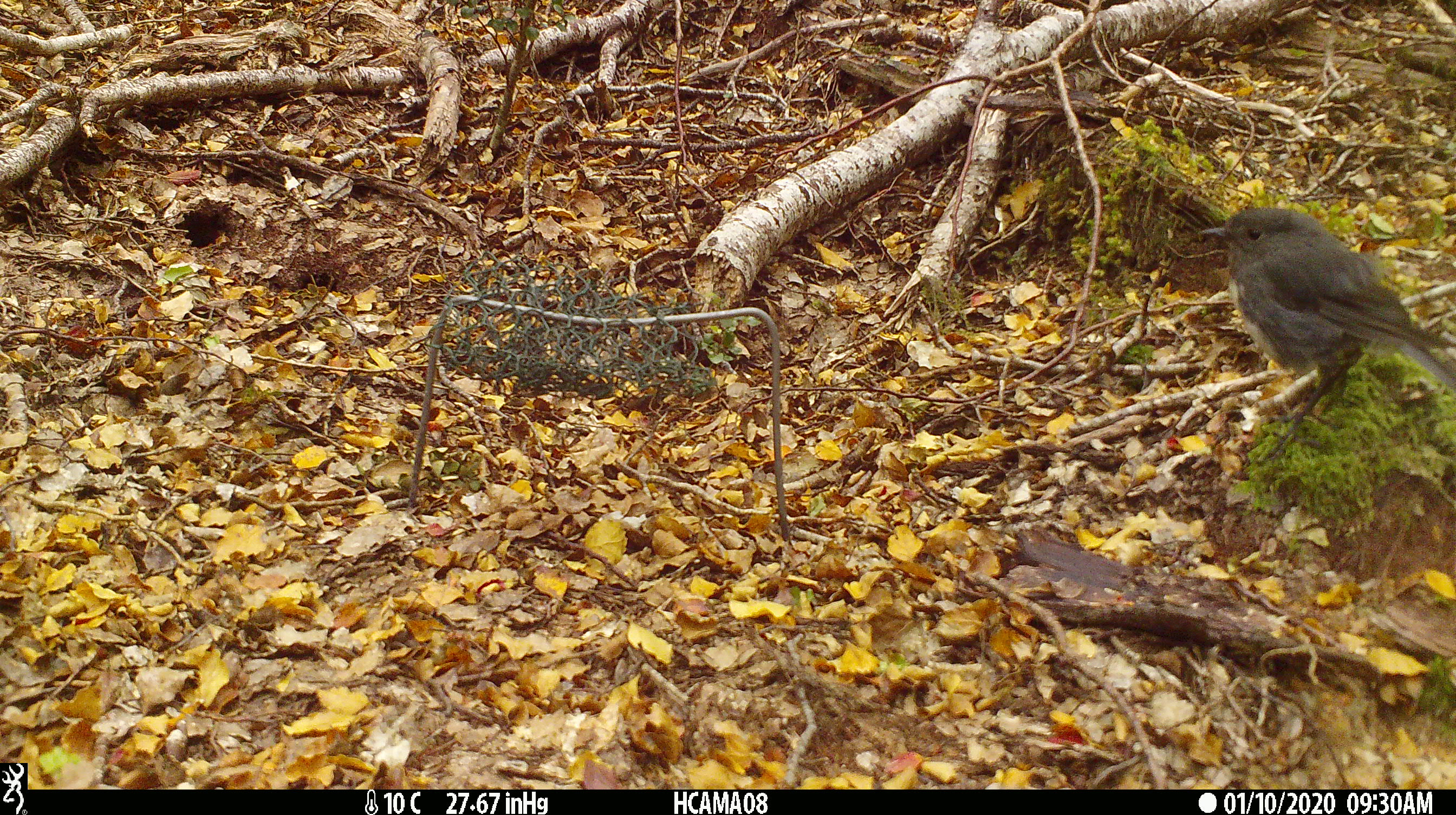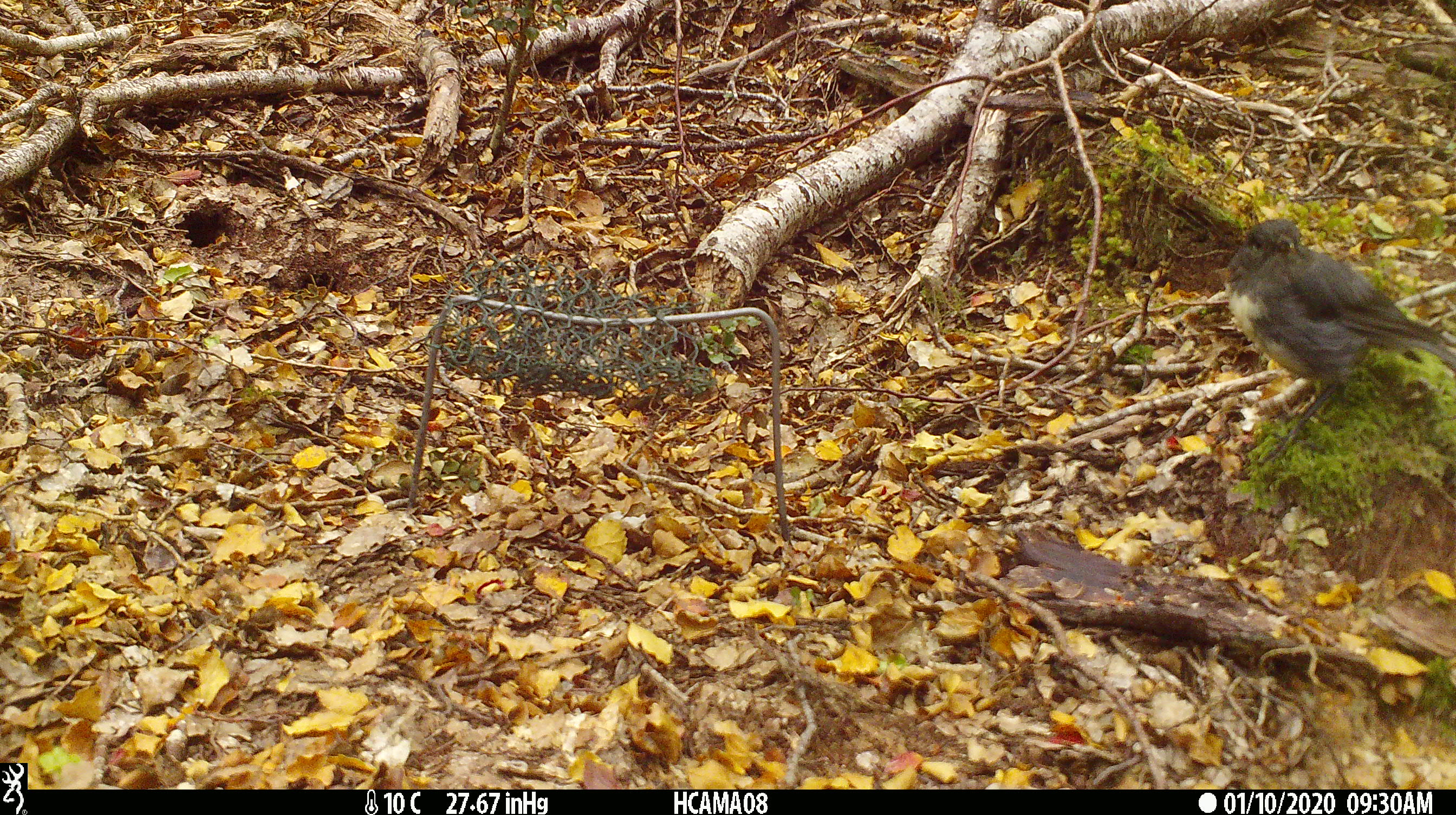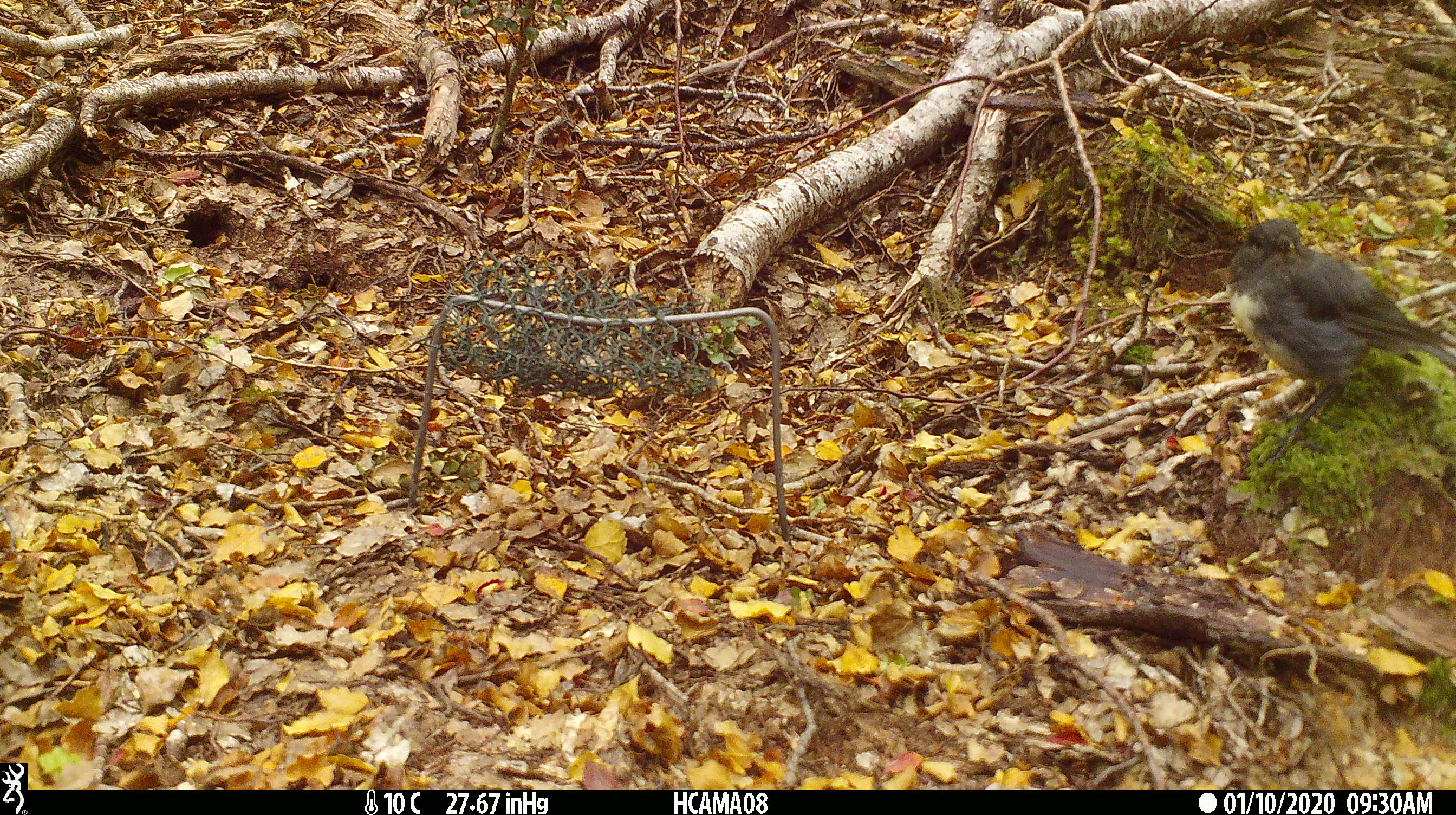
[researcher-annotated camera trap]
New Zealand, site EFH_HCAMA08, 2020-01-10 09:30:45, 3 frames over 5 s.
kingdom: Animalia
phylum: Chordata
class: Aves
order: Passeriformes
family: Petroicidae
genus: Petroica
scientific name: Petroica australis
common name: new zealand robin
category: robin